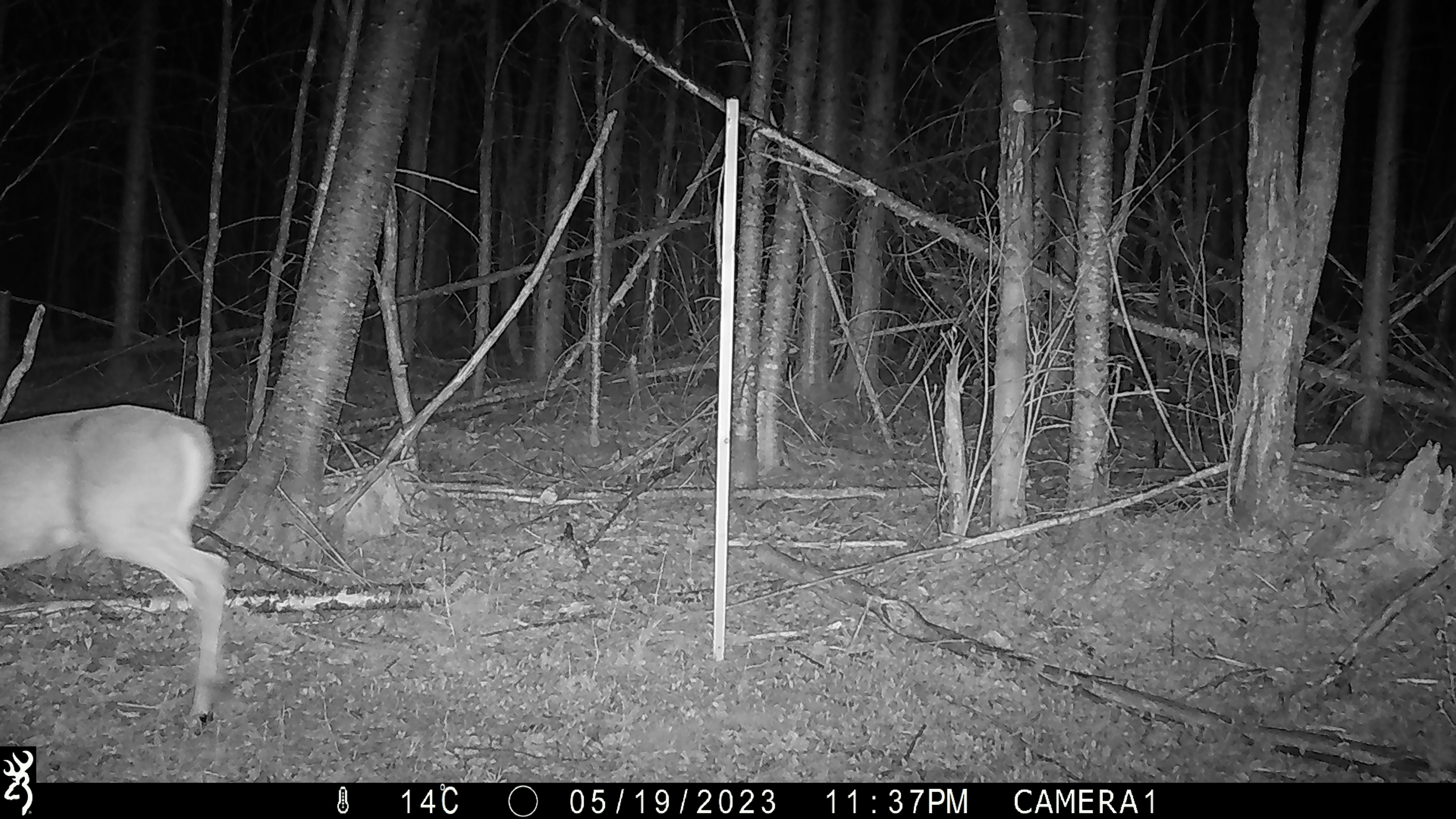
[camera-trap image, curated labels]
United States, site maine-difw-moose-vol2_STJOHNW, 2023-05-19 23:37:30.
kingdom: Animalia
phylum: Chordata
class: Mammalia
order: Artiodactyla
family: Cervidae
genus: Odocoileus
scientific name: Odocoileus virginianus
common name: white-tailed deer